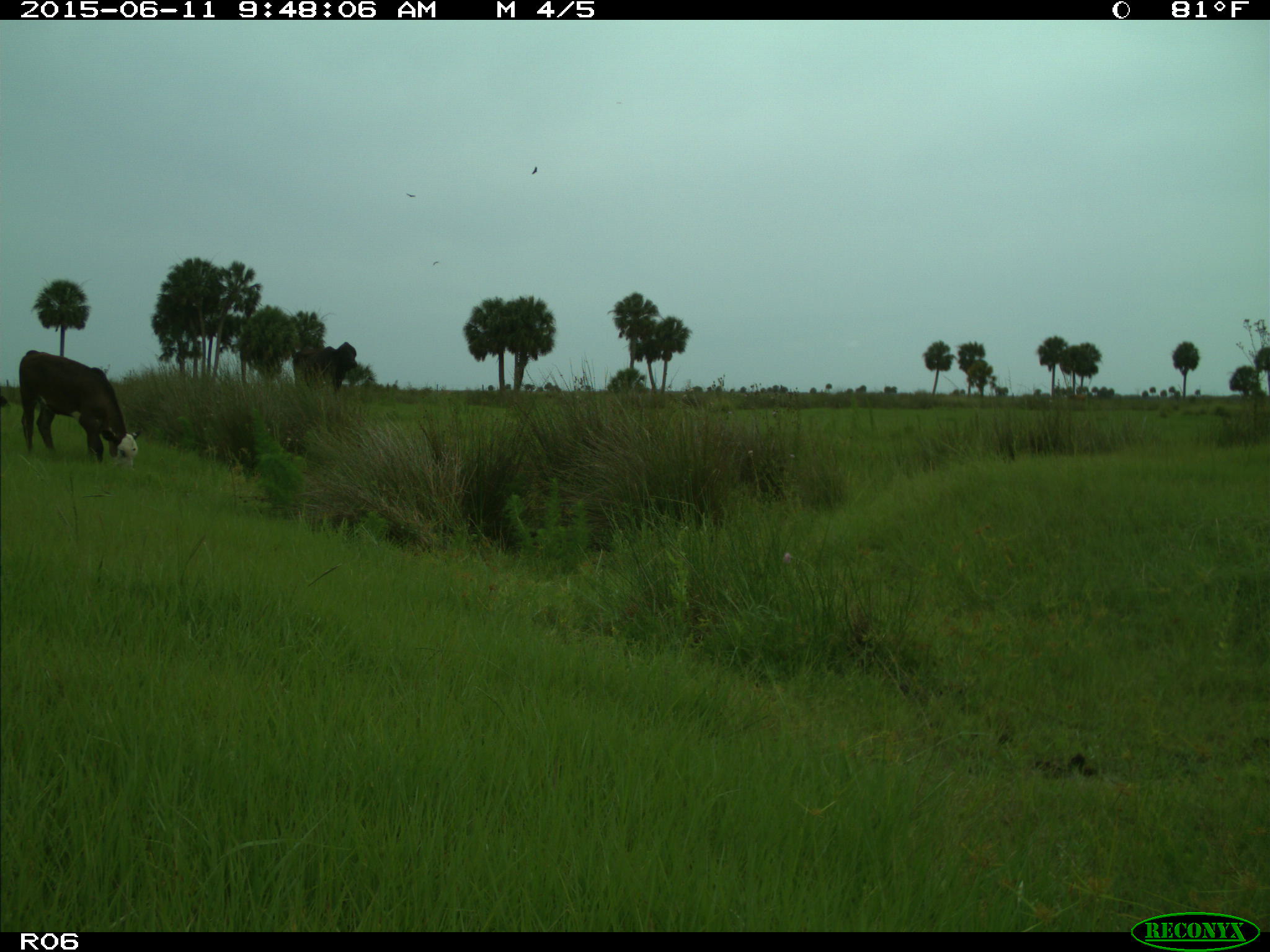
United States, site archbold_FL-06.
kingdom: Animalia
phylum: Chordata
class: Mammalia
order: Artiodactyla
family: Bovidae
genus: Bos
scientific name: Bos taurus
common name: domestic cow